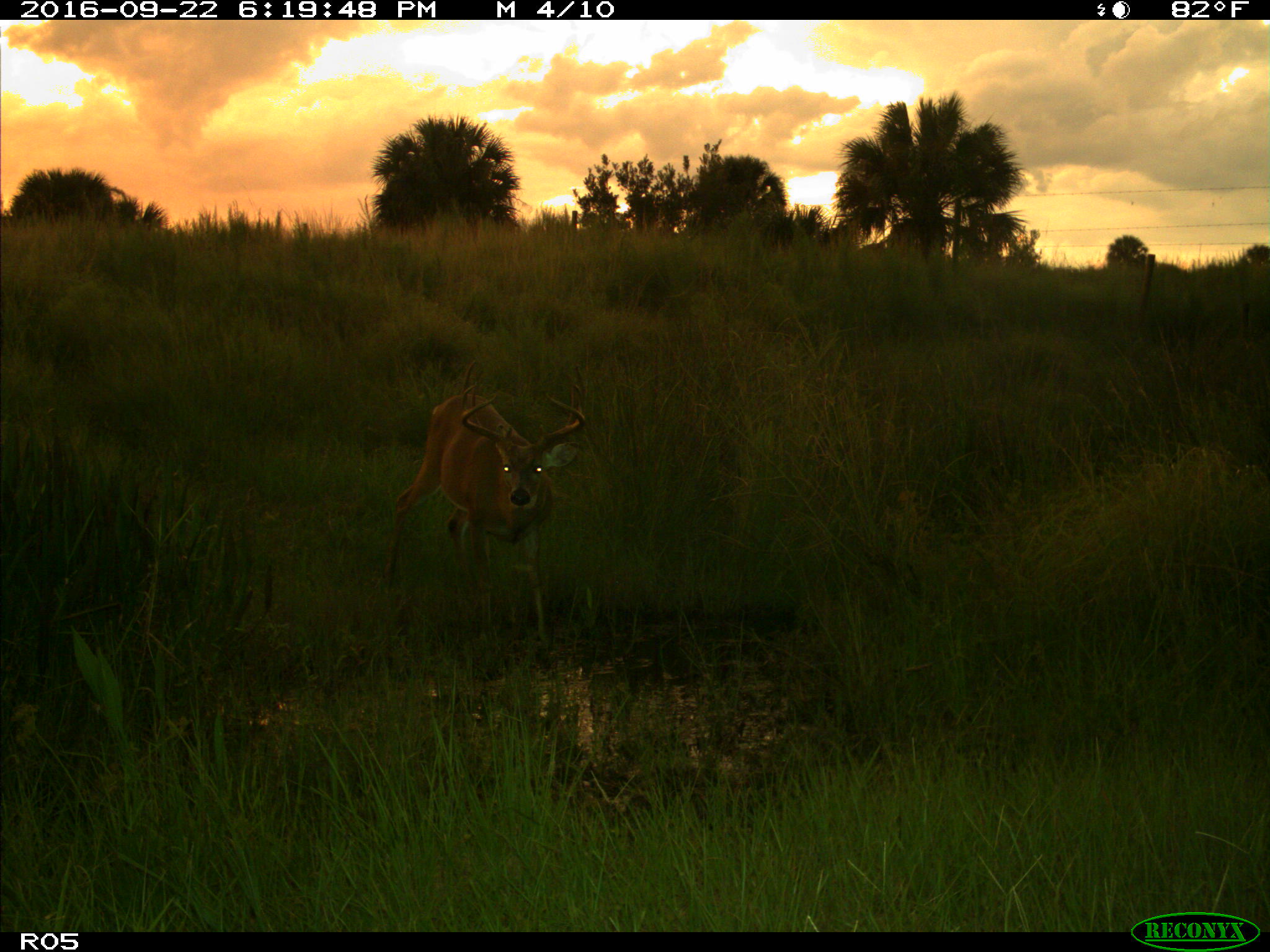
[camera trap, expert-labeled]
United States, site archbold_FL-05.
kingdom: Animalia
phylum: Chordata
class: Mammalia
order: Artiodactyla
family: Cervidae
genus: Odocoileus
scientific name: Odocoileus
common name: deer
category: unidentified deer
Unidentified deer (deer) (Odocoileus).